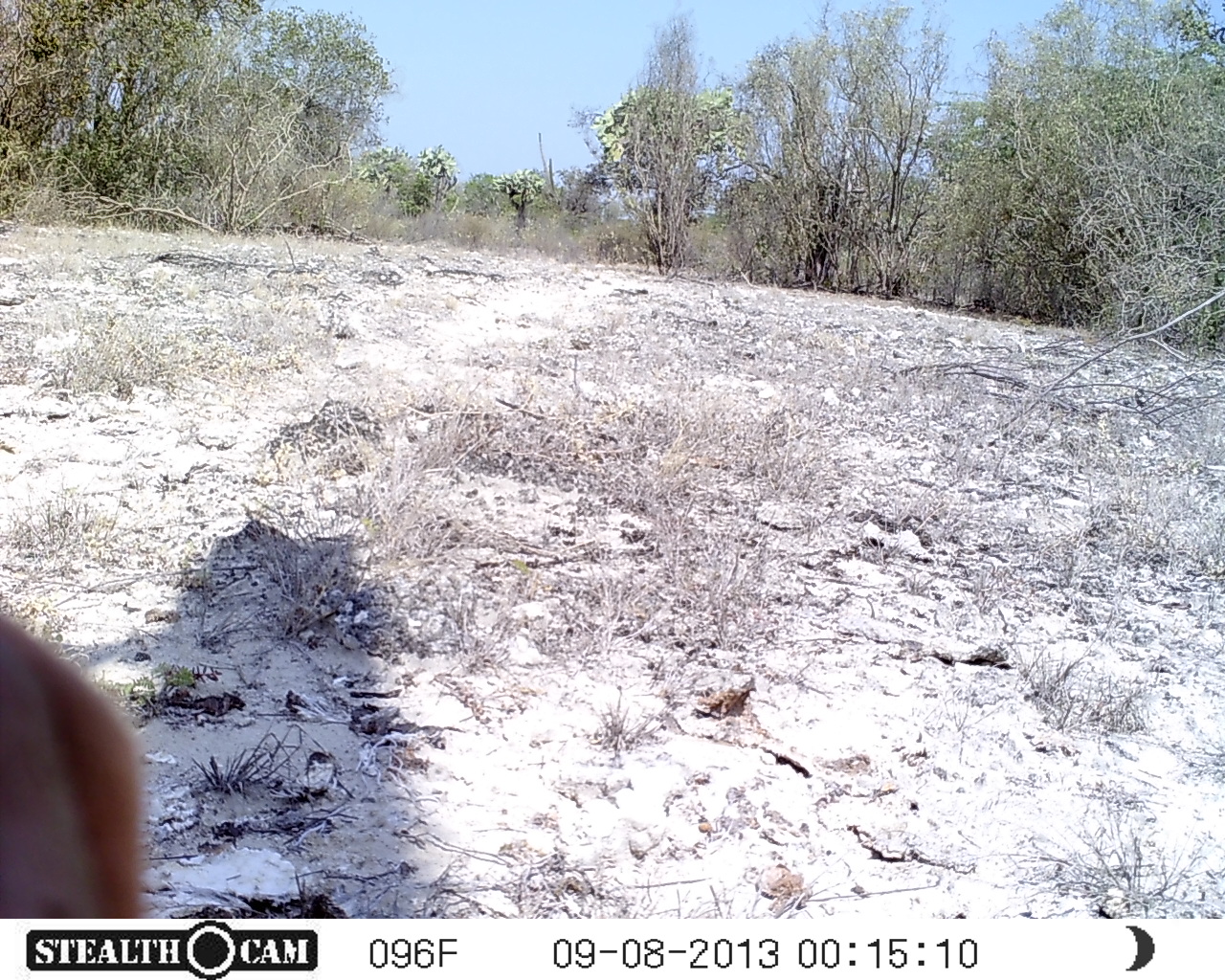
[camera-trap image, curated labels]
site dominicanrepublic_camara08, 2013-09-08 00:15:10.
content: unidentified animal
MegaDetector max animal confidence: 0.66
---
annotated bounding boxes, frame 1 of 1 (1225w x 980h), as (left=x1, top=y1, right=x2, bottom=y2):
unknown: (left=0, top=602, right=166, bottom=920)